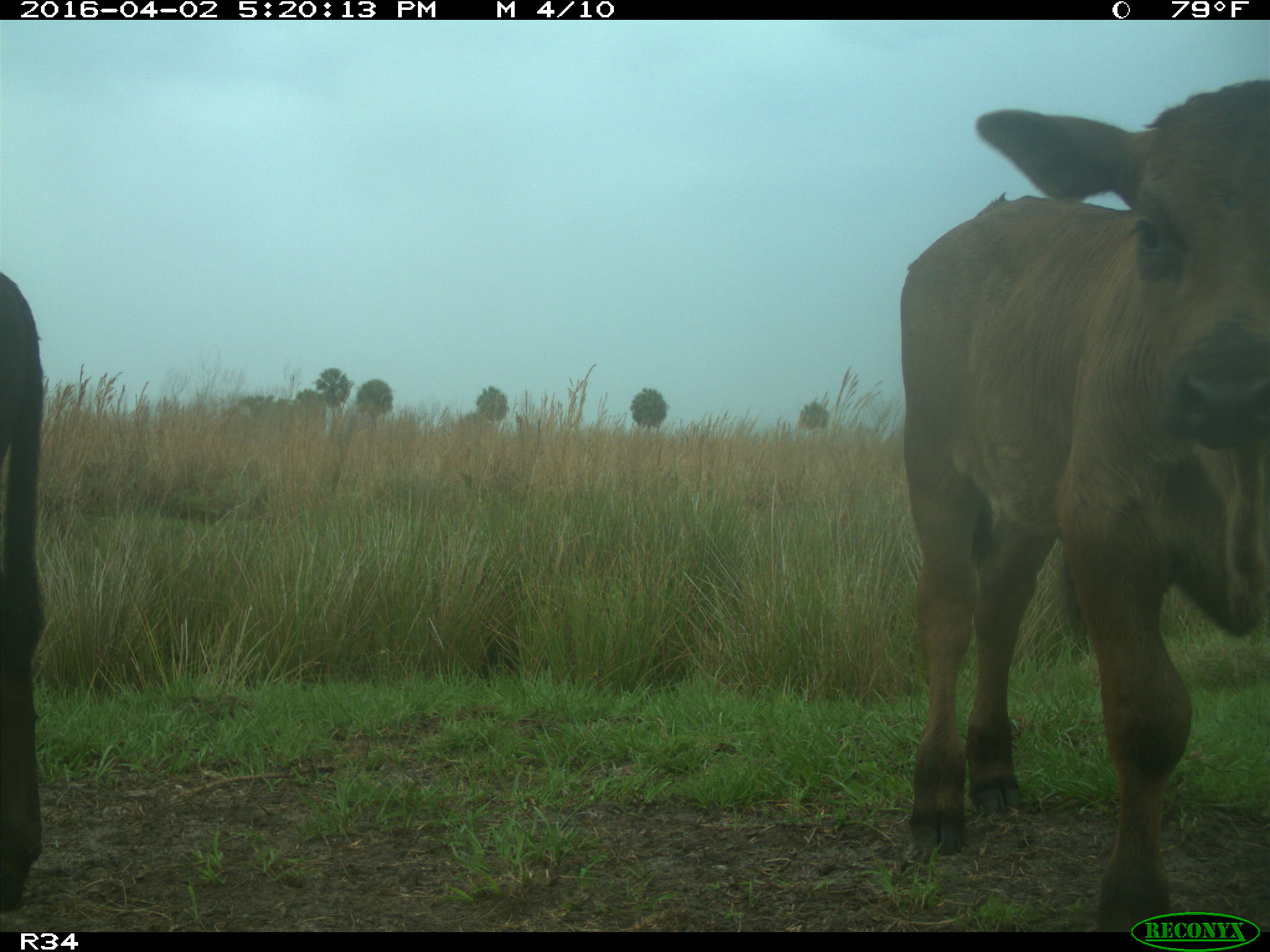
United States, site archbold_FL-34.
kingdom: Animalia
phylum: Chordata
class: Mammalia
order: Artiodactyla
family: Bovidae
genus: Bos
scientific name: Bos taurus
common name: domestic cow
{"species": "Bos taurus (domestic cow)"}